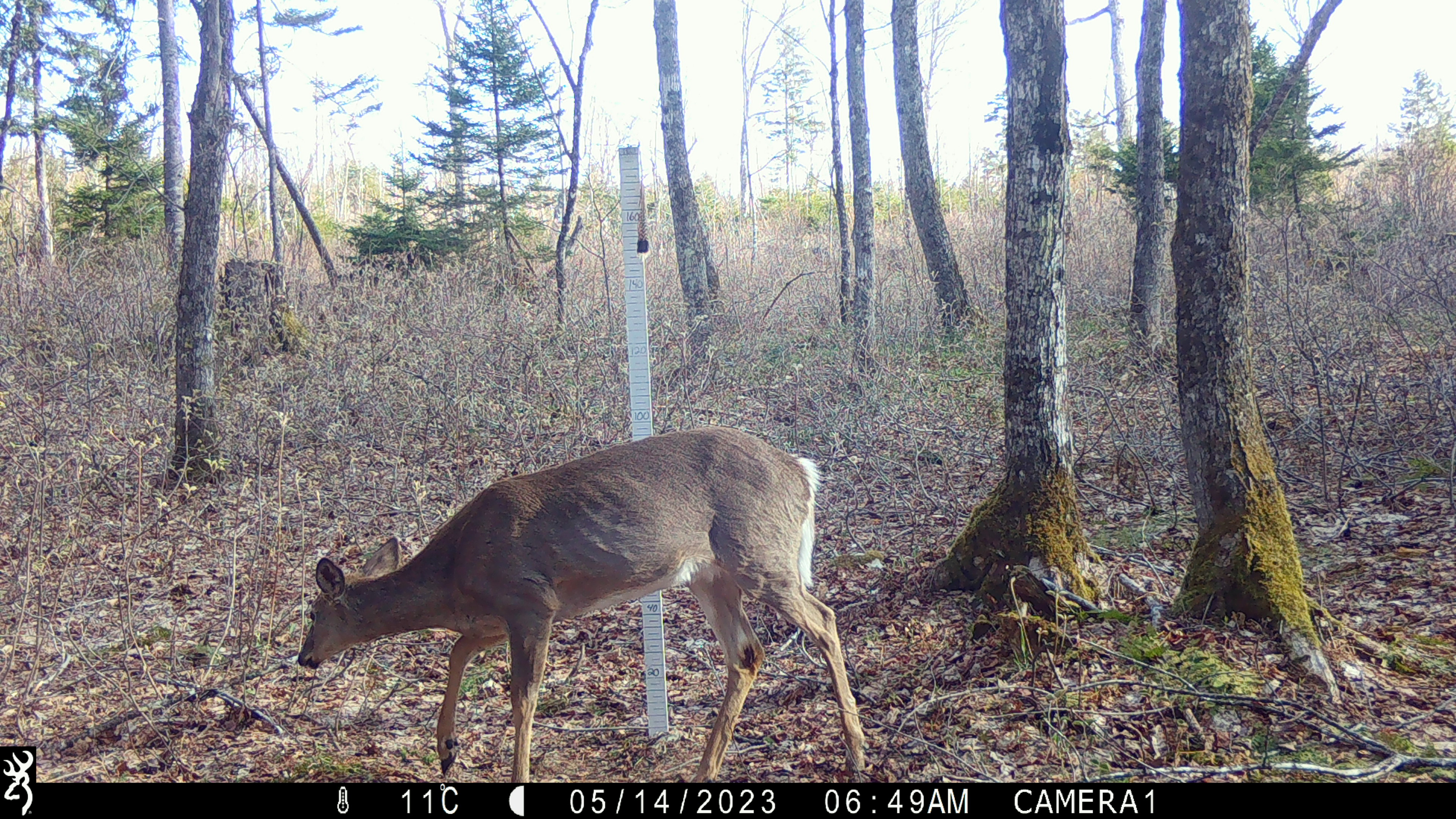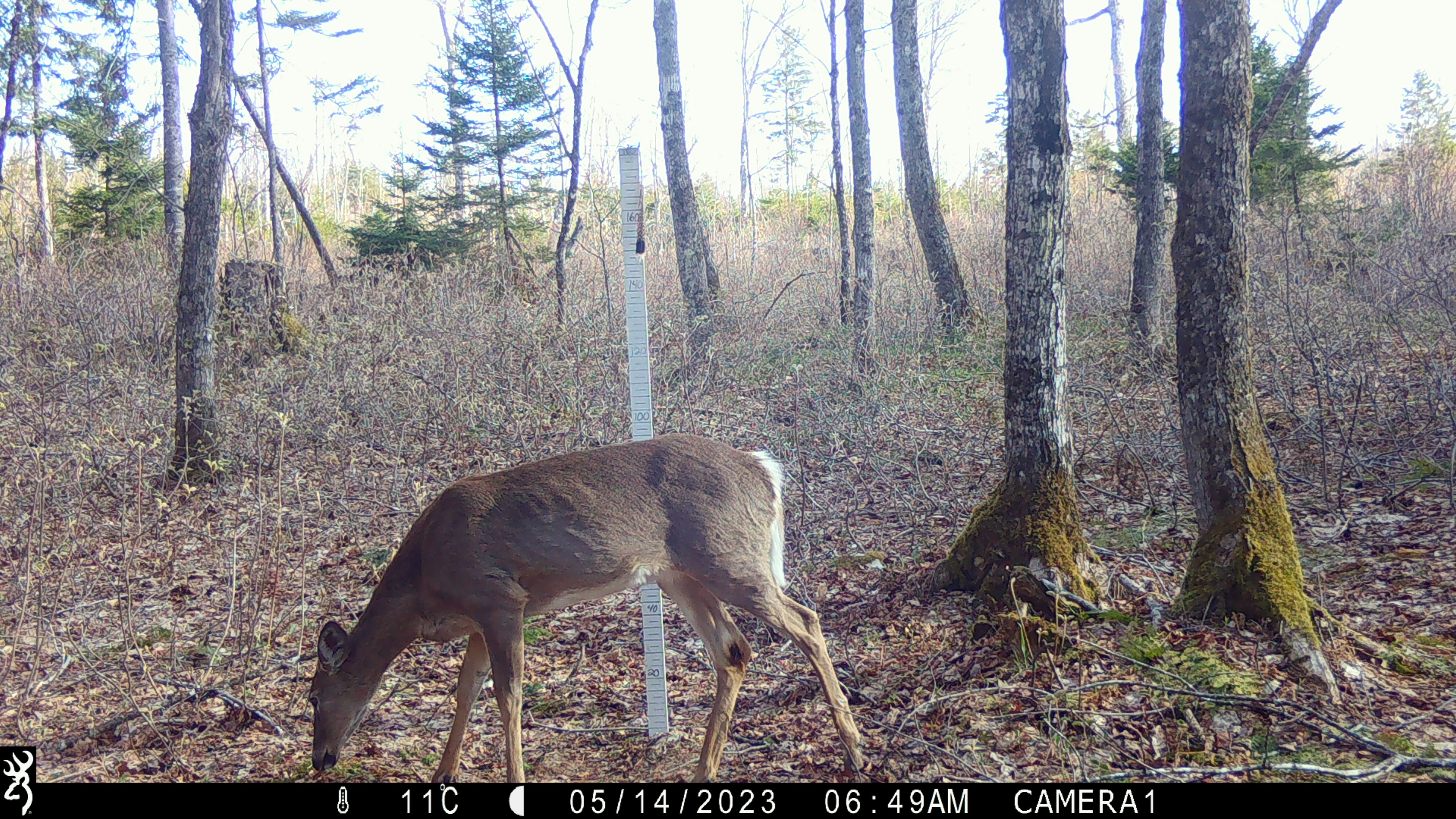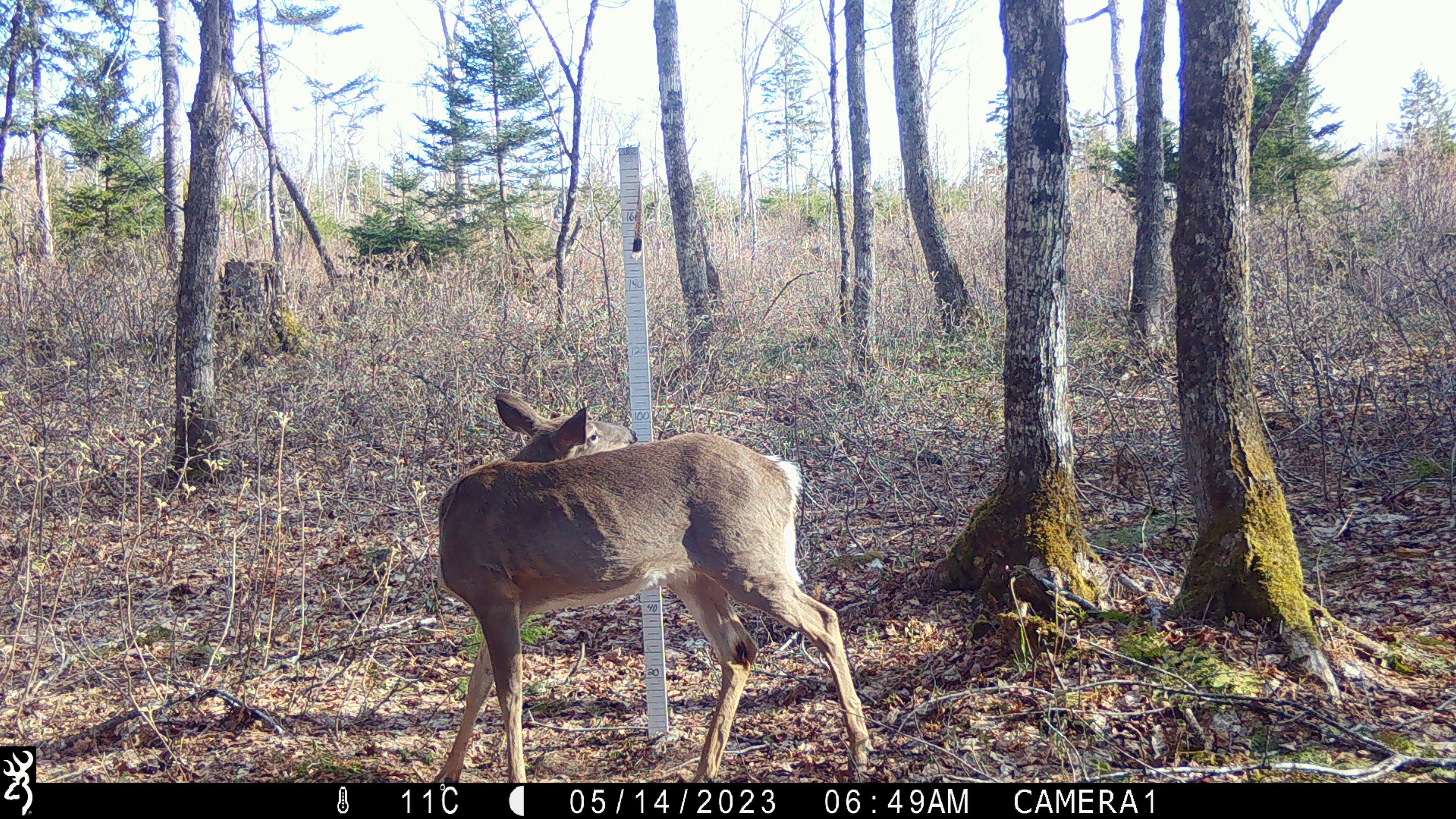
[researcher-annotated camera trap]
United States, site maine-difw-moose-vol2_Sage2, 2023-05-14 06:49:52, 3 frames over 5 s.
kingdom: Animalia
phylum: Chordata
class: Mammalia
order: Artiodactyla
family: Cervidae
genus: Odocoileus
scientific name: Odocoileus virginianus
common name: white-tailed deer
White-tailed deer (Odocoileus virginianus).